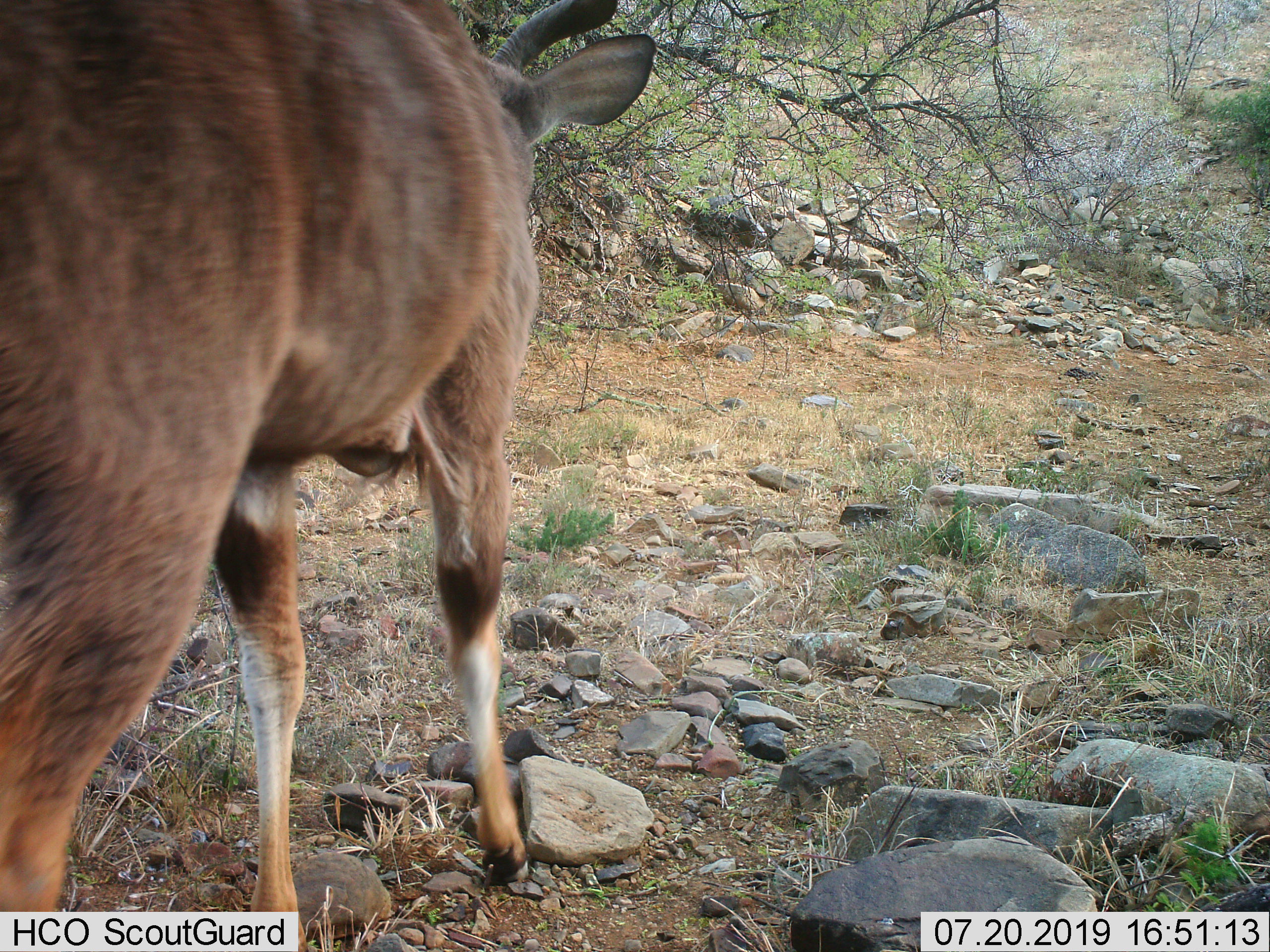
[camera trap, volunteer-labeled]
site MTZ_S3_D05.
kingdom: Animalia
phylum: Chordata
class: Mammalia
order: Artiodactyla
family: Bovidae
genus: Tragelaphus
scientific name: Tragelaphus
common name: kudu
Kudu (Tragelaphus), count 1. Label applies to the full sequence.